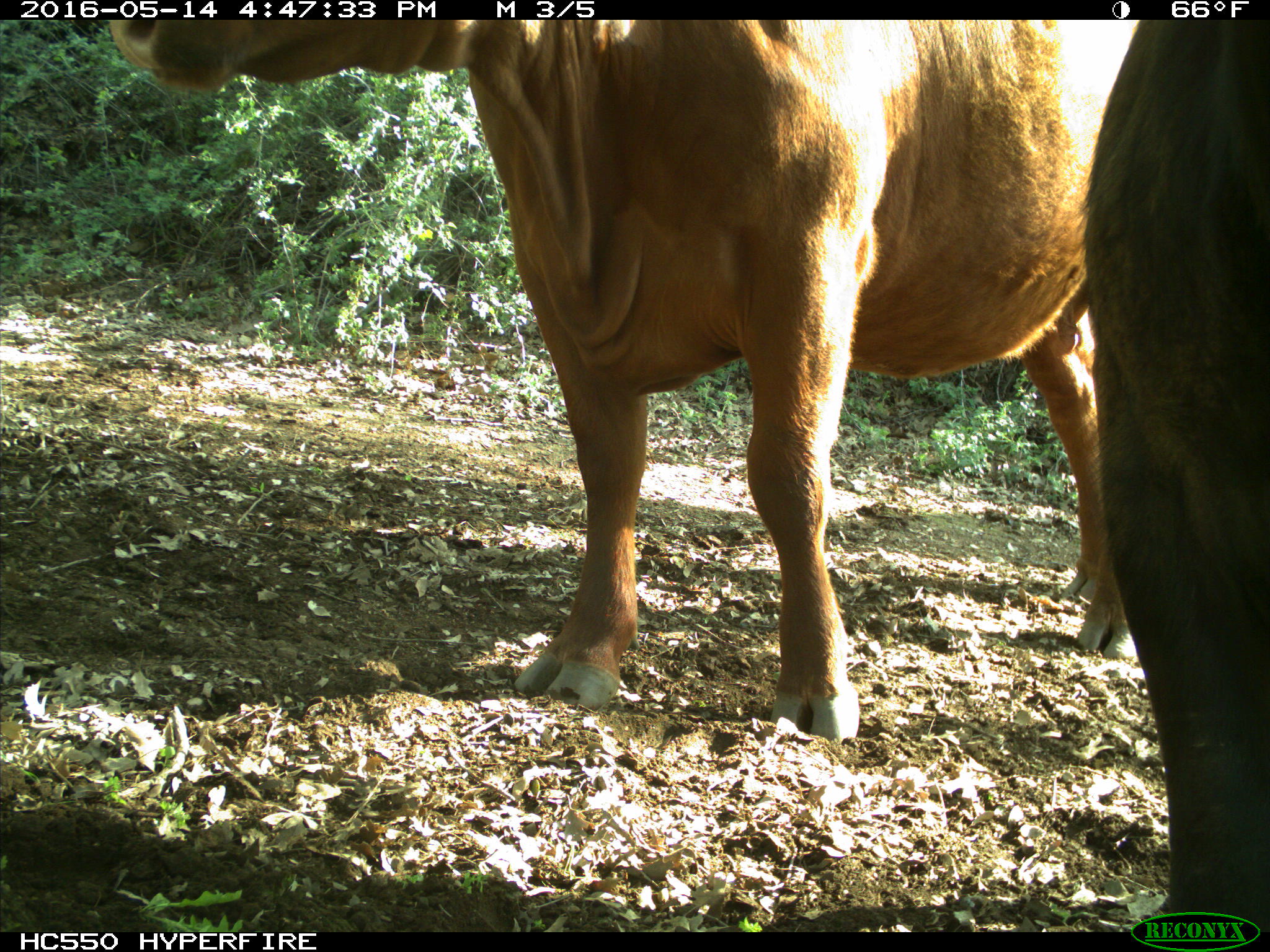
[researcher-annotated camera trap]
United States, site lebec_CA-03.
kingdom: Animalia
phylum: Chordata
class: Mammalia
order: Artiodactyla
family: Bovidae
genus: Bos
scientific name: Bos taurus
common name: domestic cow